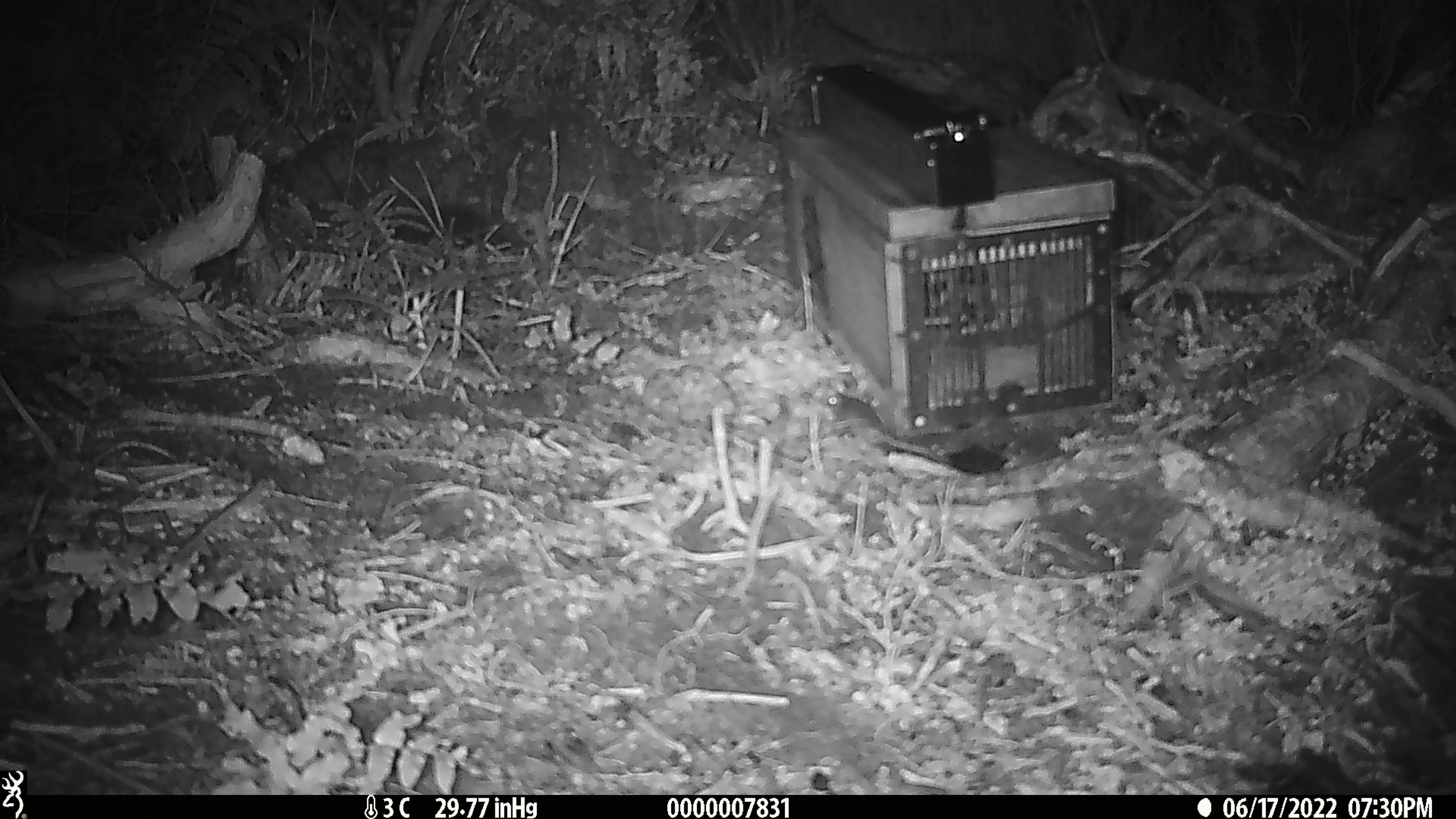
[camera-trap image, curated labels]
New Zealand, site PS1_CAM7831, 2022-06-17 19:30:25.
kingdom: Animalia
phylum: Chordata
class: Mammalia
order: Rodentia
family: Muridae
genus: Mus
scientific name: Mus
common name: mouse